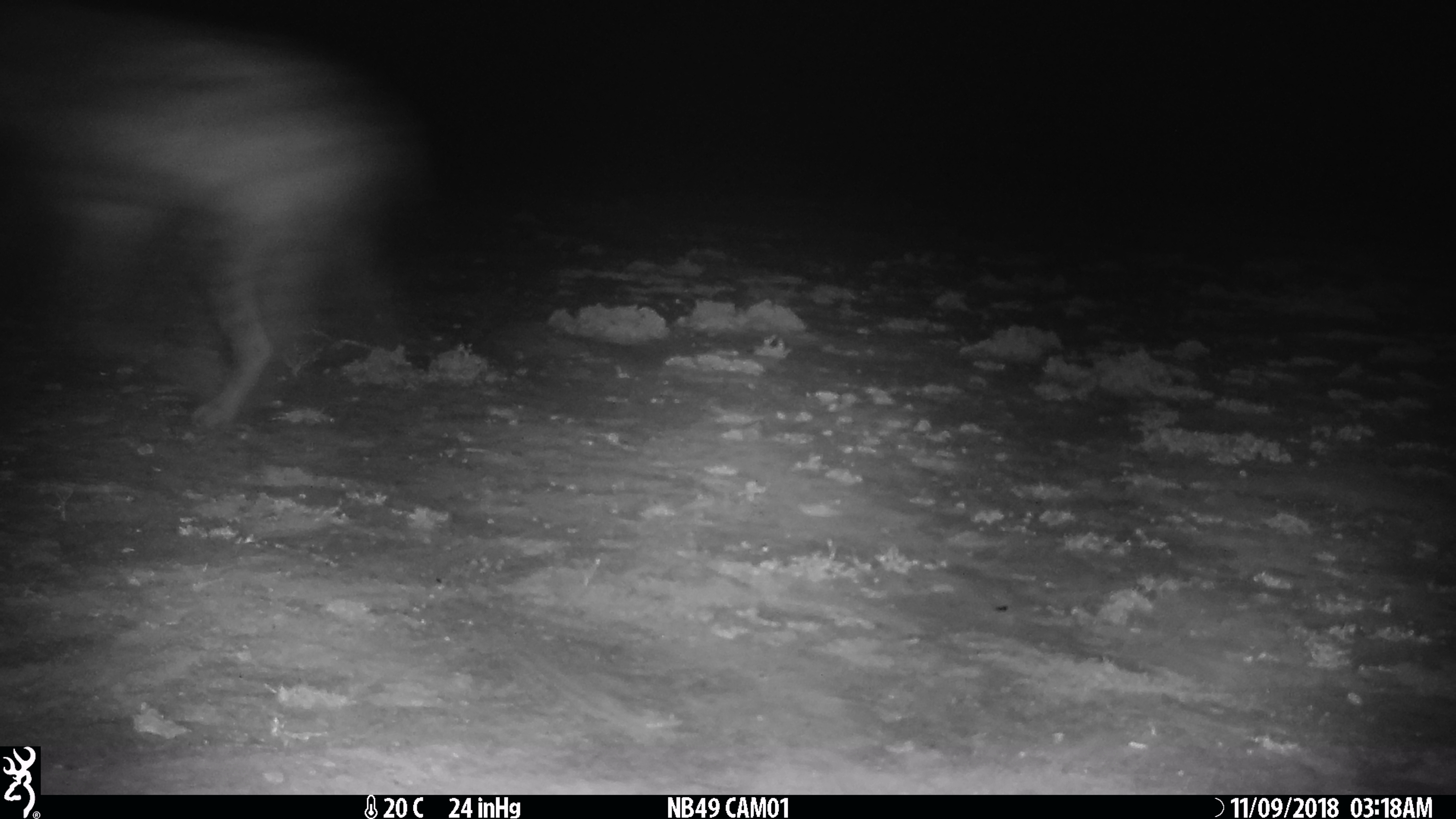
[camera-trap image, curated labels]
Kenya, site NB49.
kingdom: Animalia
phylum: Chordata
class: Mammalia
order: Carnivora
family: Hyaenidae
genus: Crocuta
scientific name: Crocuta crocuta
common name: spotted hyena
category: hyena spotted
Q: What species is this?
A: Hyena spotted (spotted hyena) (Crocuta crocuta).